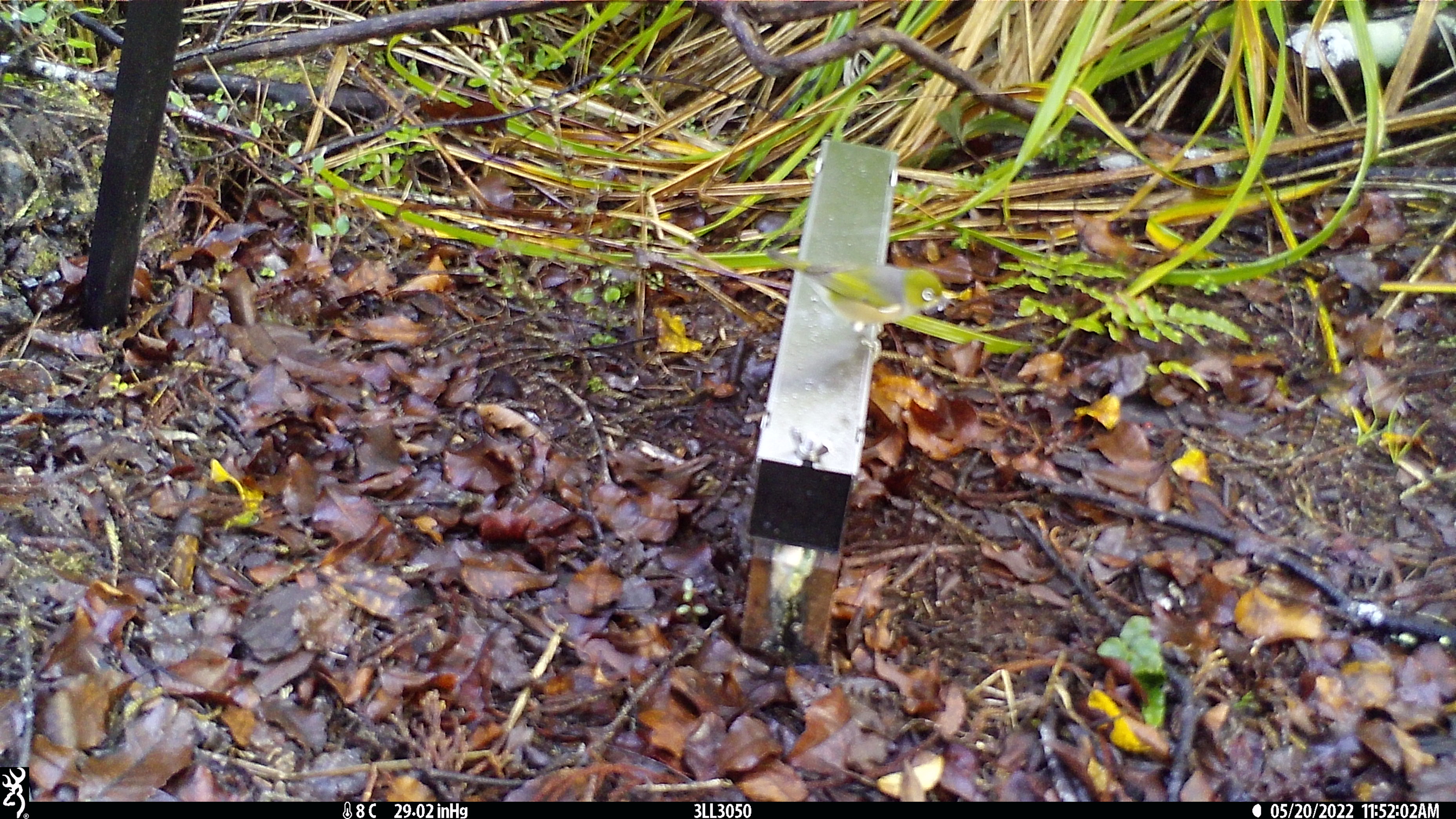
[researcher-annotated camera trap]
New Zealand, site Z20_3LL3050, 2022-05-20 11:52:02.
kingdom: Animalia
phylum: Chordata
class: Aves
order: Passeriformes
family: Zosteropidae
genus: Zosterops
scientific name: Zosterops lateralis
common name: silvereye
Silvereye (Zosterops lateralis).